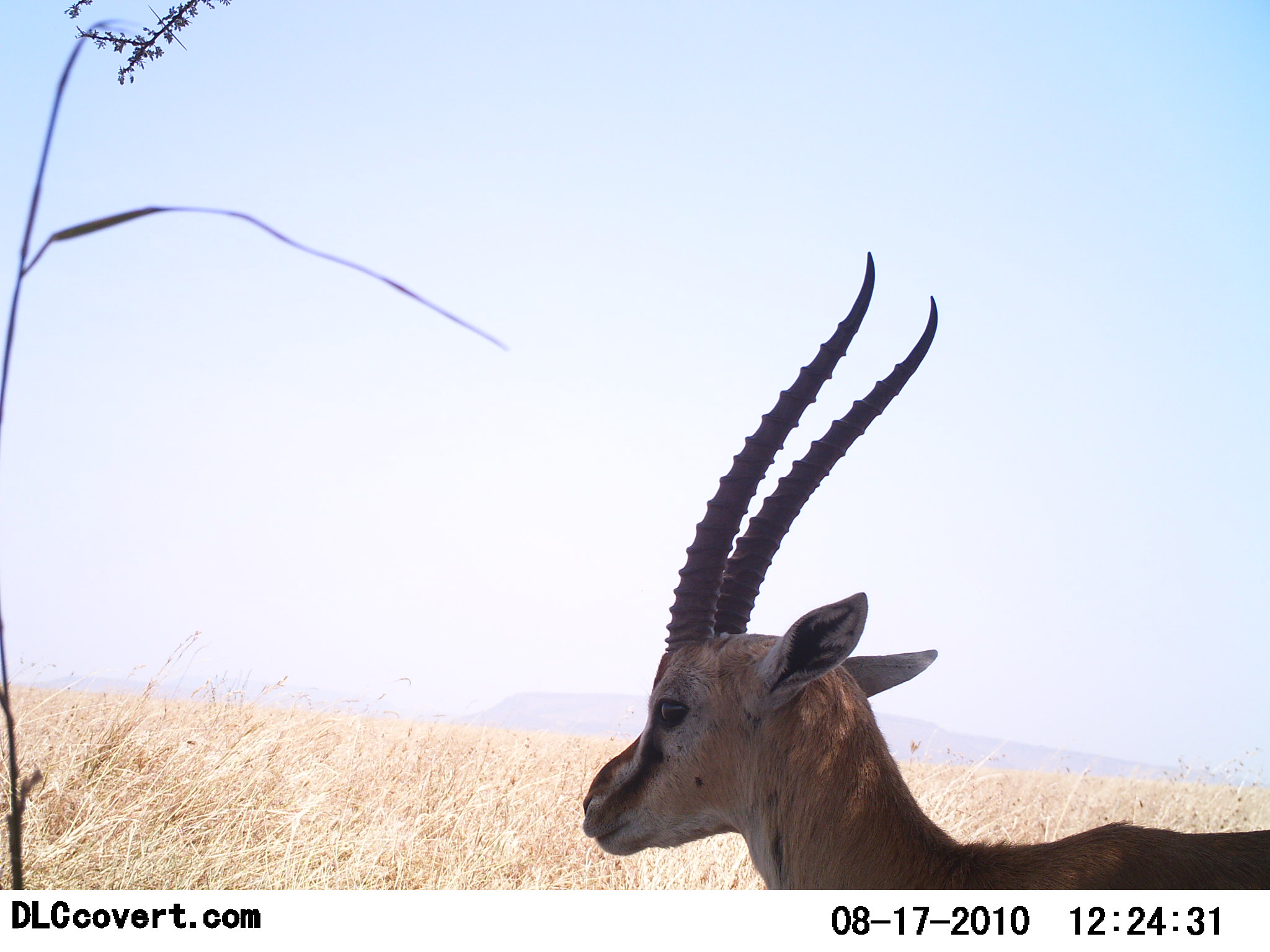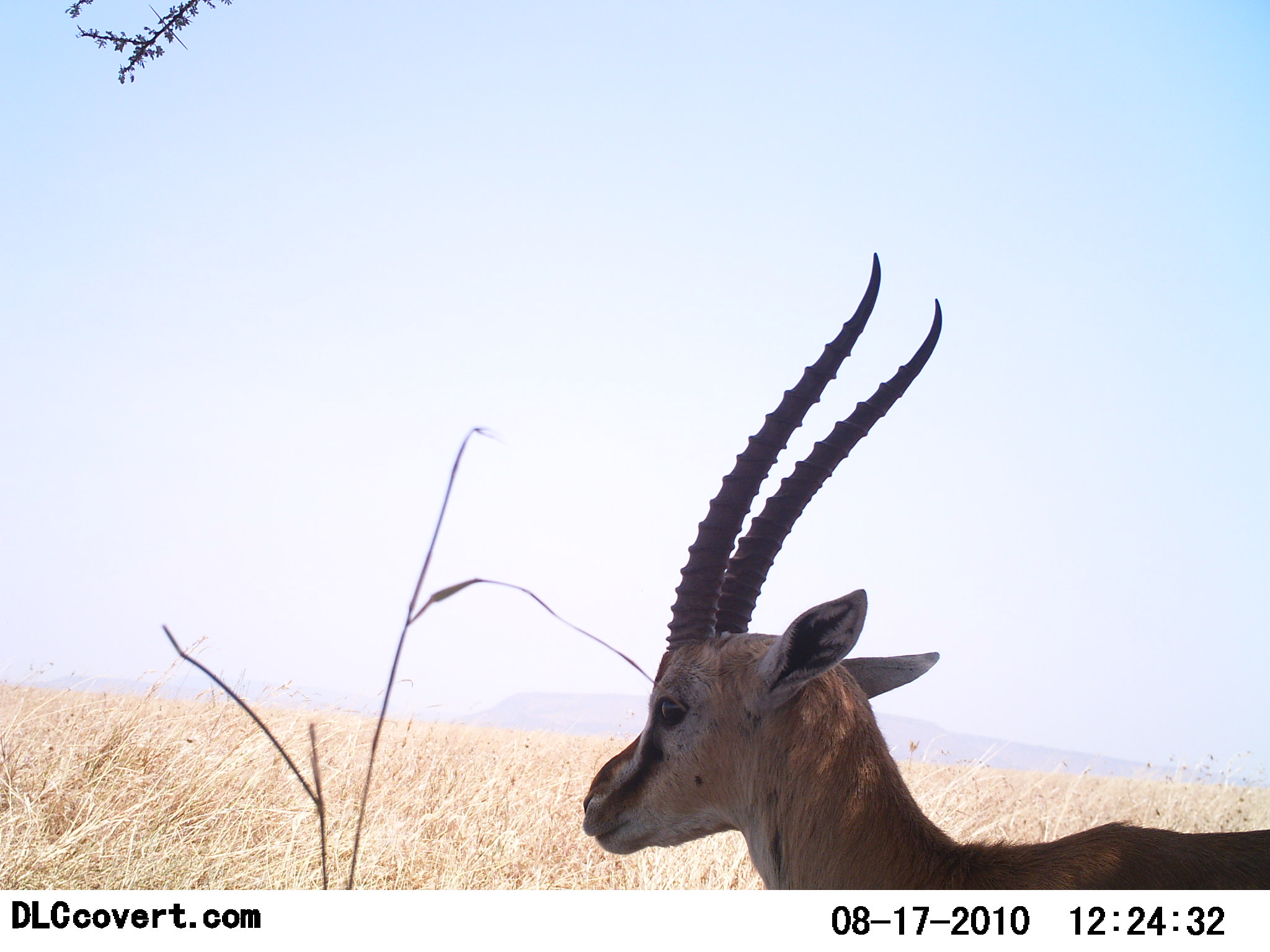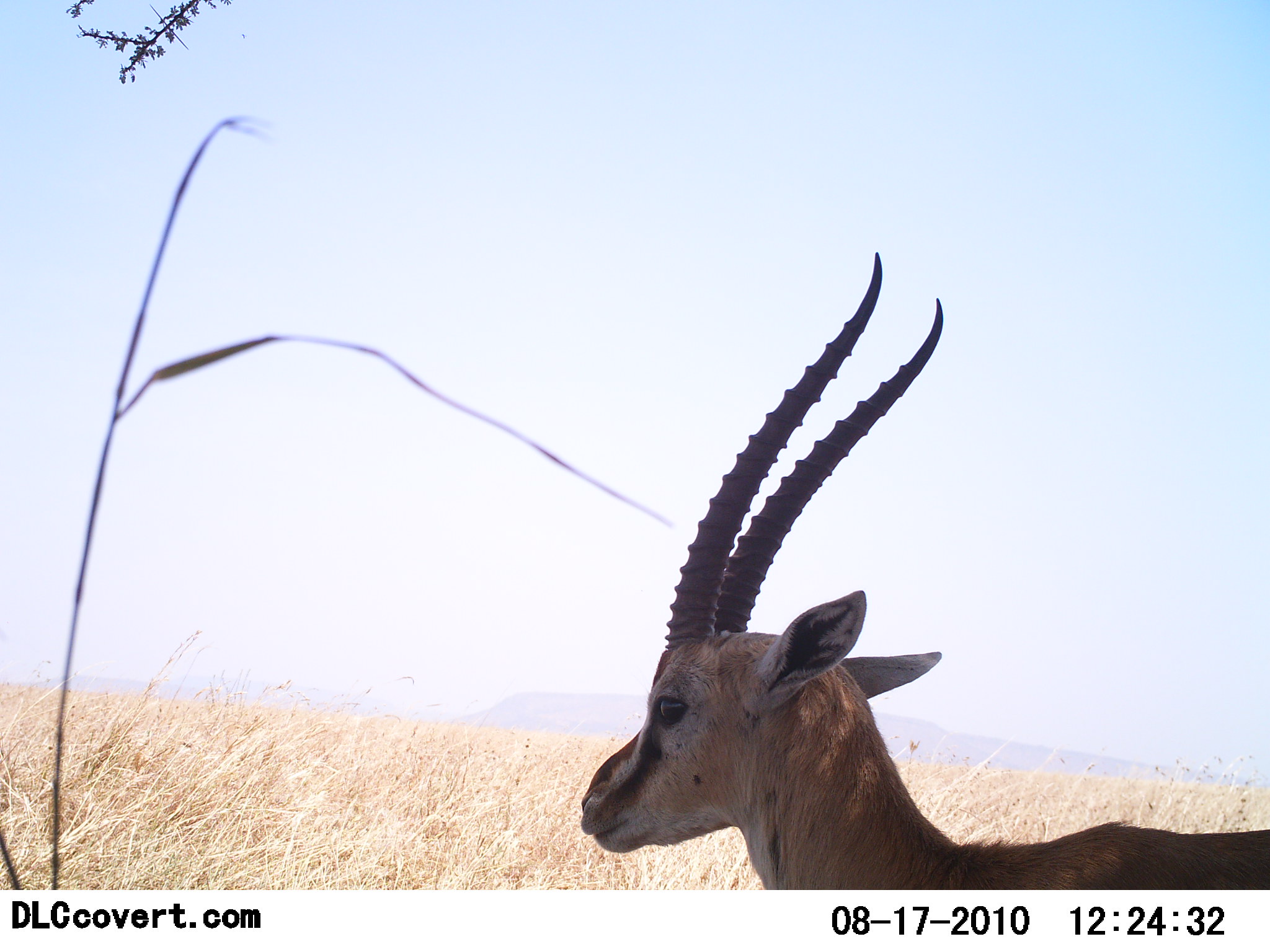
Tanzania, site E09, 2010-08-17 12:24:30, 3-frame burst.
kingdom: Animalia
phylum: Chordata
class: Mammalia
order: Artiodactyla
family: Bovidae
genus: Eudorcas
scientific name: Eudorcas thomsonii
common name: thomson's gazelle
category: gazellethomsons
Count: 1.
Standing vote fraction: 100%.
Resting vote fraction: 0%.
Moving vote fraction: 0%.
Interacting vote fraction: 0%.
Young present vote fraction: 0%.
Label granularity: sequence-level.